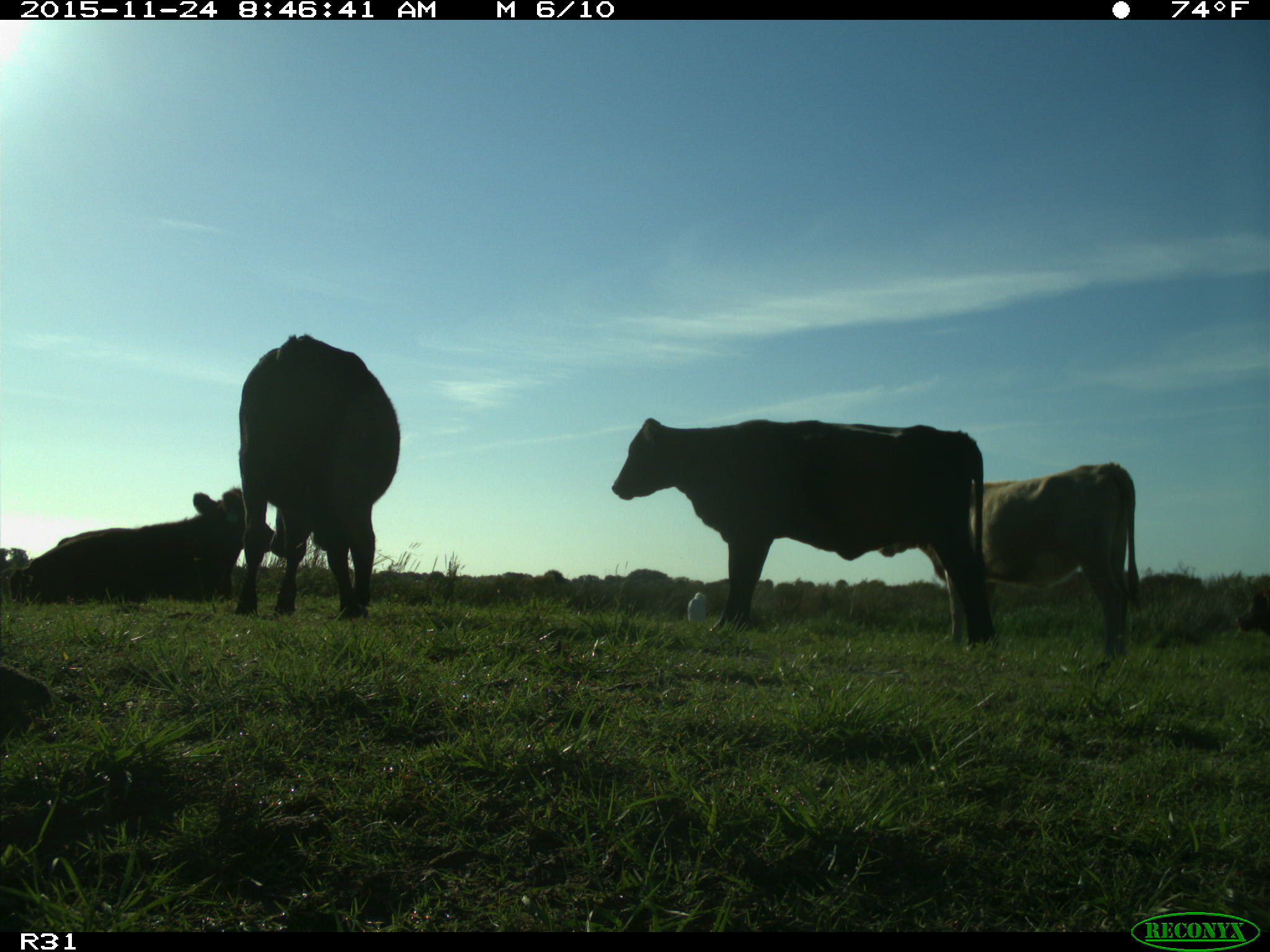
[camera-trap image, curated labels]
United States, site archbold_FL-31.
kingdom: Animalia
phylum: Chordata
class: Mammalia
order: Artiodactyla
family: Bovidae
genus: Bos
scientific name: Bos taurus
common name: domestic cow